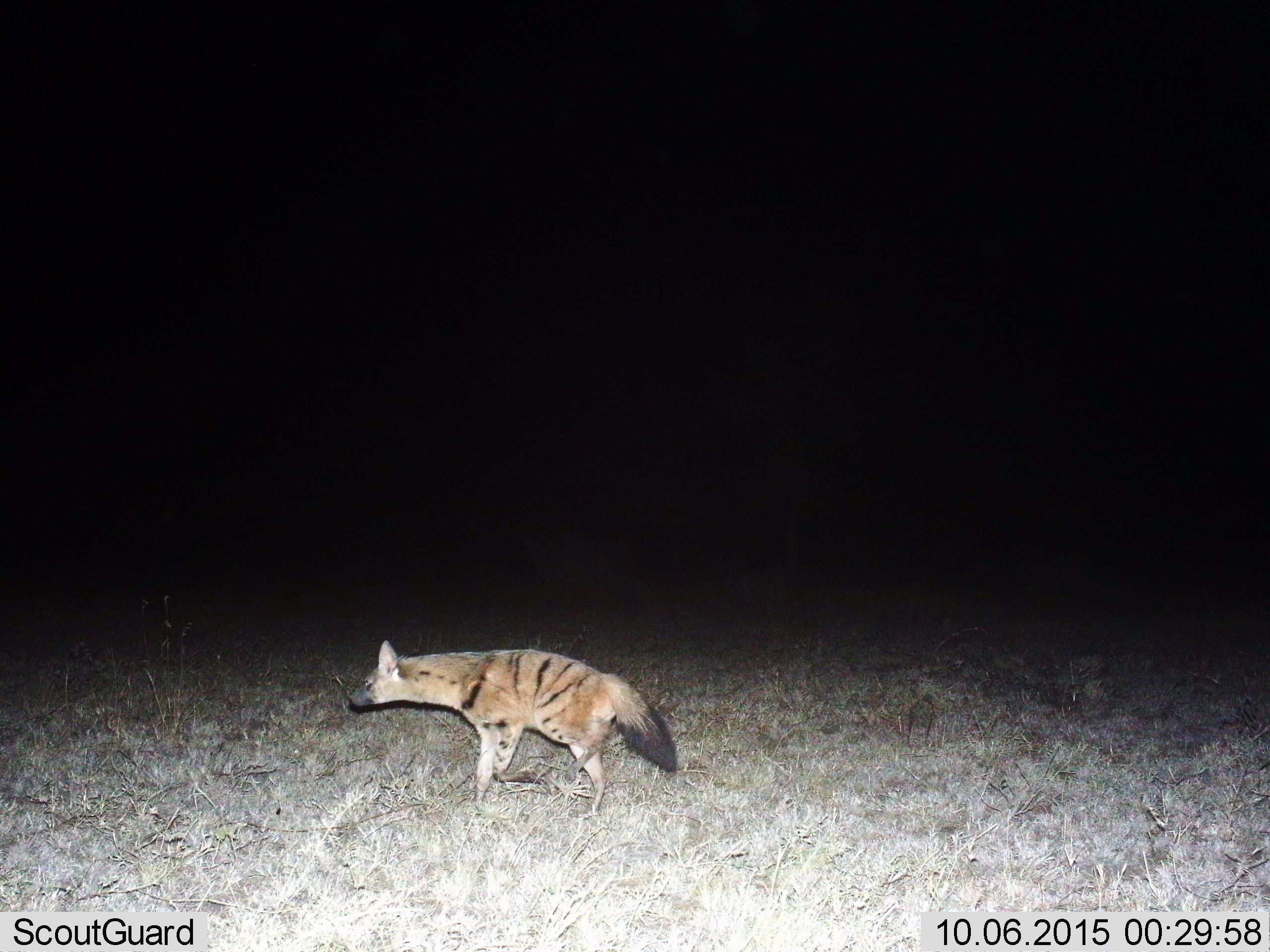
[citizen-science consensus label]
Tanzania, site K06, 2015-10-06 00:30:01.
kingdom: Animalia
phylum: Chordata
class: Mammalia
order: Carnivora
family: Hyaenidae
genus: Hyaena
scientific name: Hyaena hyaena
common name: striped hyena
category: hyenastriped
Hyenastriped (striped hyena) (Hyaena hyaena), count 1. Behavior (volunteer vote fractions): standing 43%, resting 29%, moving 43%, interacting 0%. Young present (vote fraction): 0%. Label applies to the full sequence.